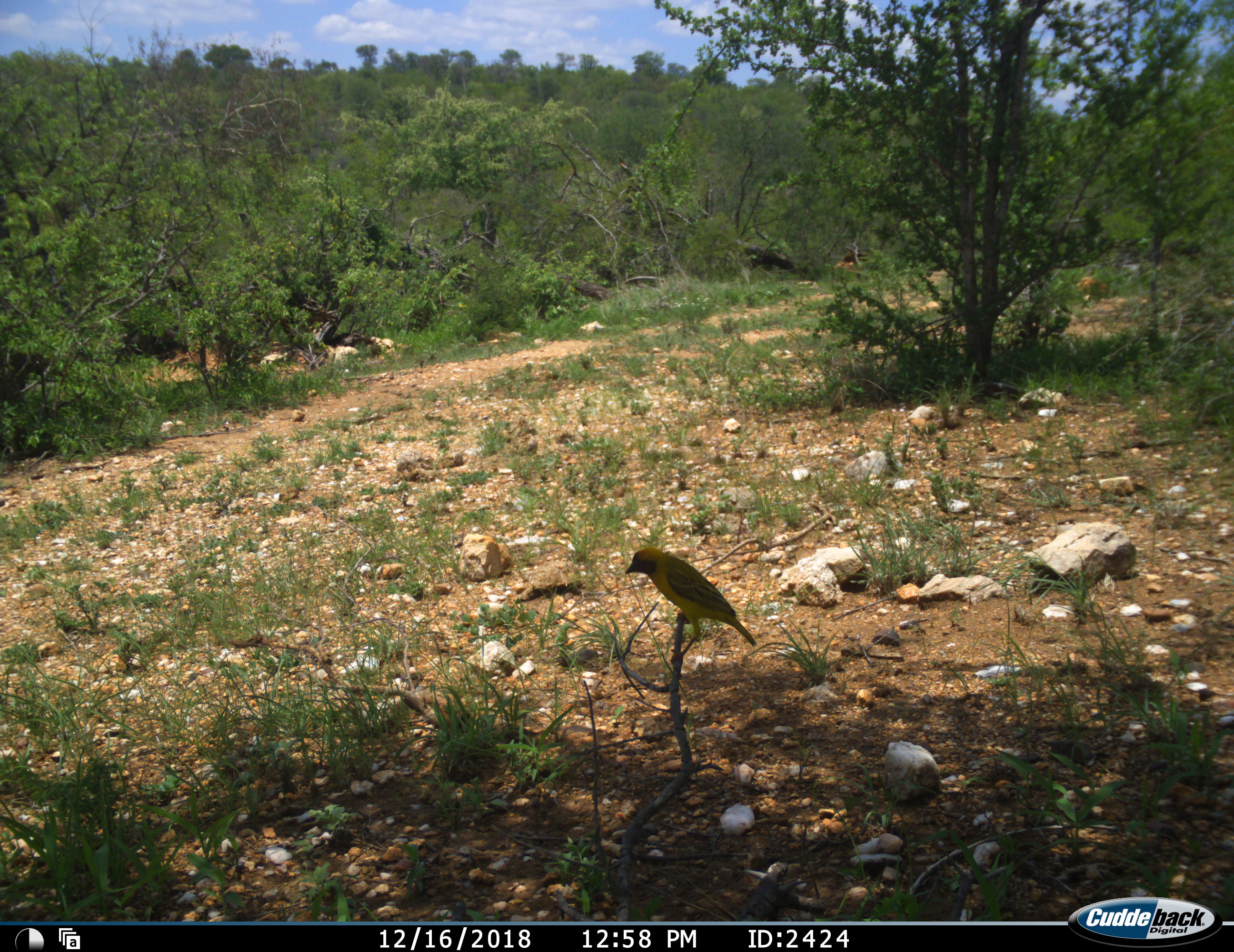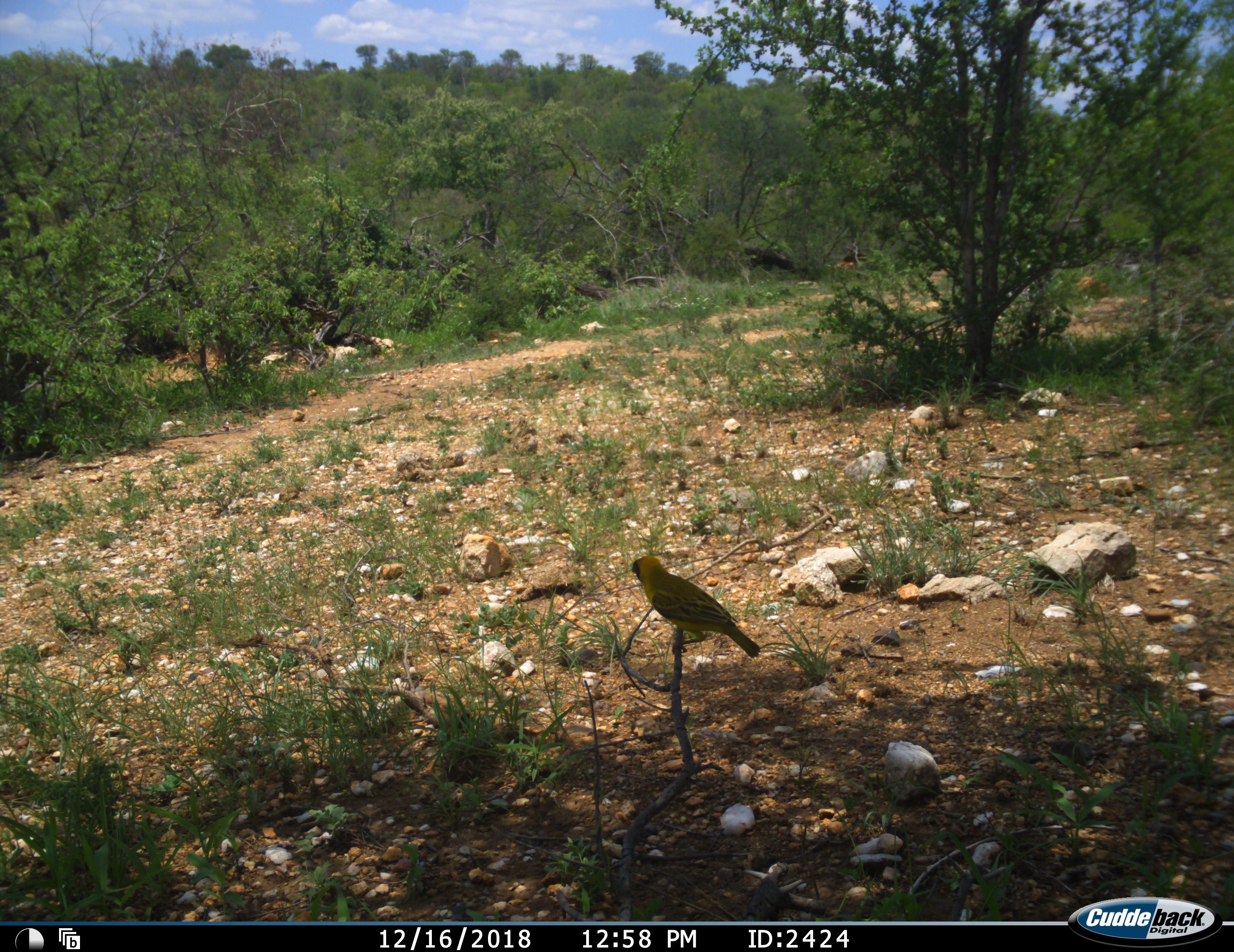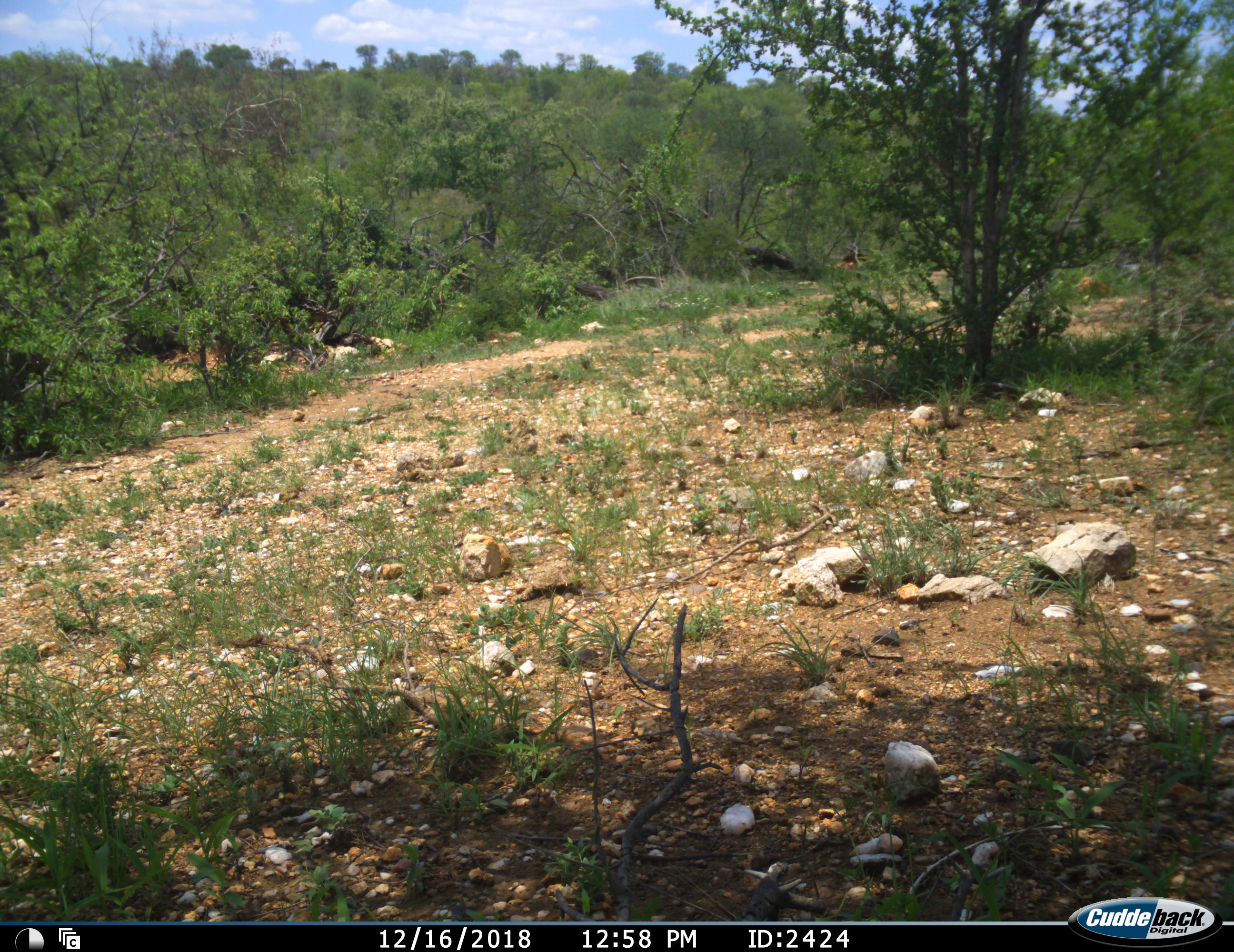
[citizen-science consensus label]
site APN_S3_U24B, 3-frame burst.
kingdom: Animalia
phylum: Chordata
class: Aves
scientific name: Aves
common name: bird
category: birdother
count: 1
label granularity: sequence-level